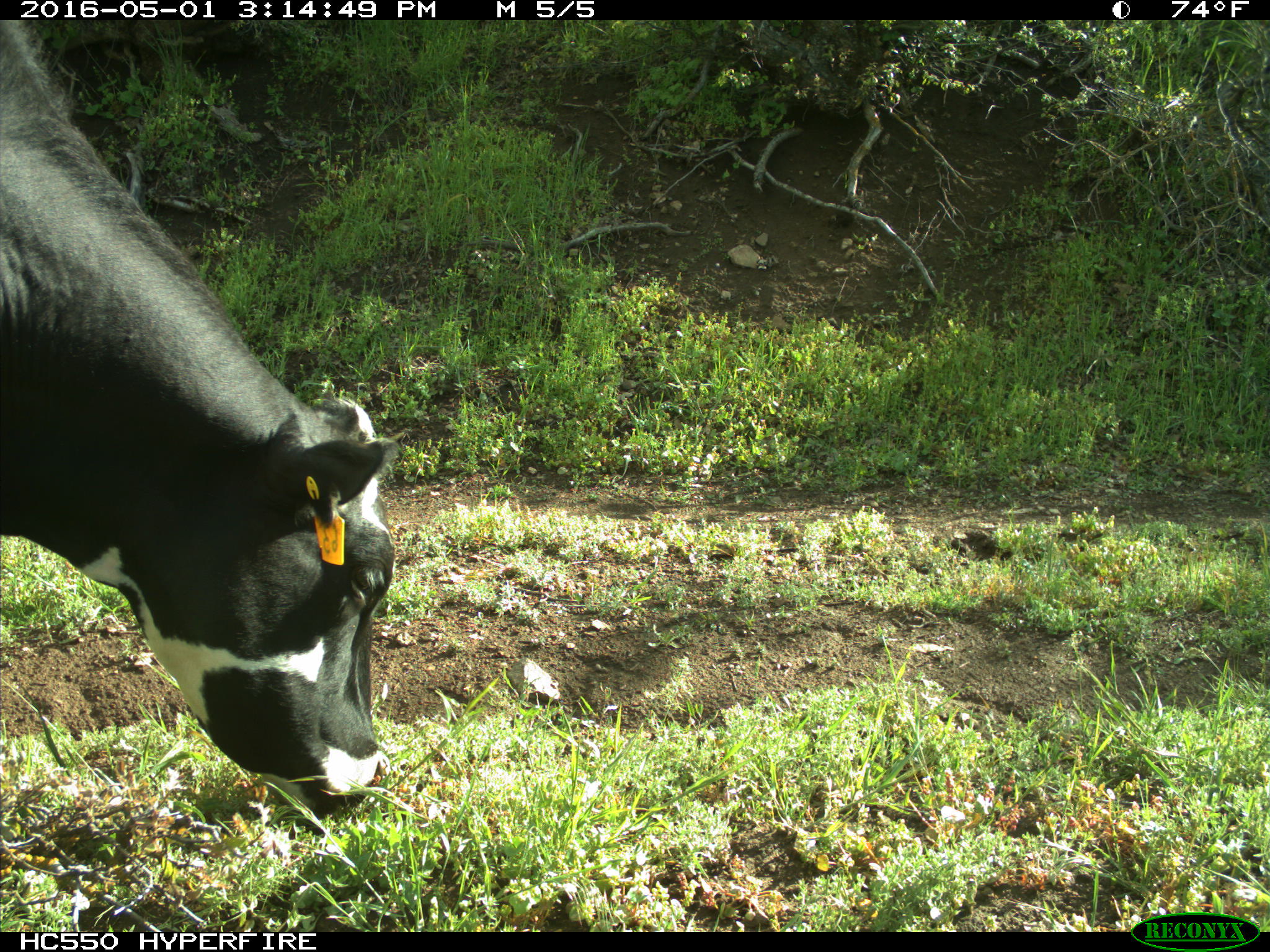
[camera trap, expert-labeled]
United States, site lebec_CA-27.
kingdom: Animalia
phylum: Chordata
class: Mammalia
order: Artiodactyla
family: Bovidae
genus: Bos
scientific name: Bos taurus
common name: domestic cow